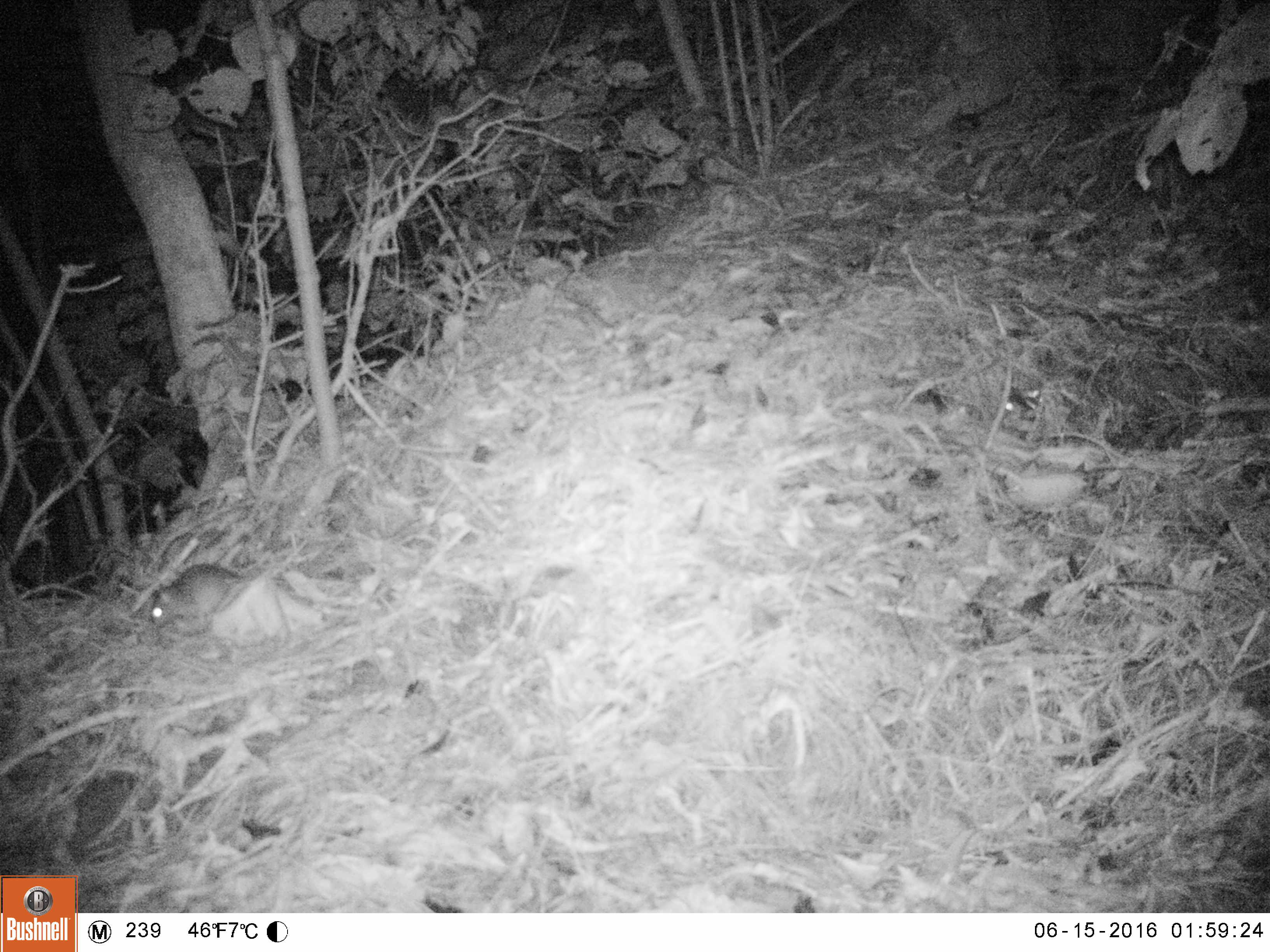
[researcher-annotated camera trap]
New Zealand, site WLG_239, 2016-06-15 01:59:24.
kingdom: Animalia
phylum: Chordata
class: Mammalia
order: Rodentia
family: Muridae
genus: Rattus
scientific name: Rattus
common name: rat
Rat (Rattus).